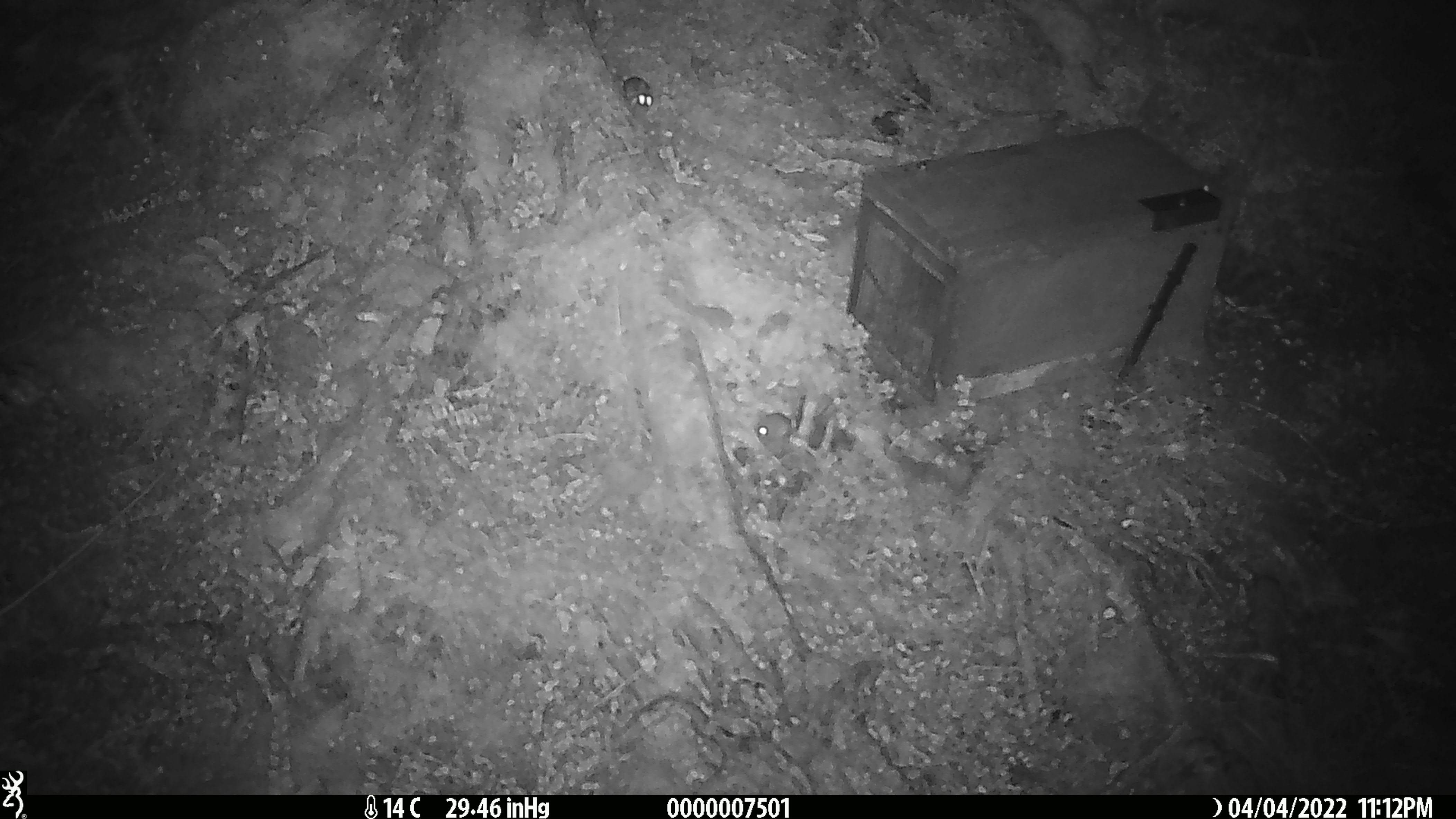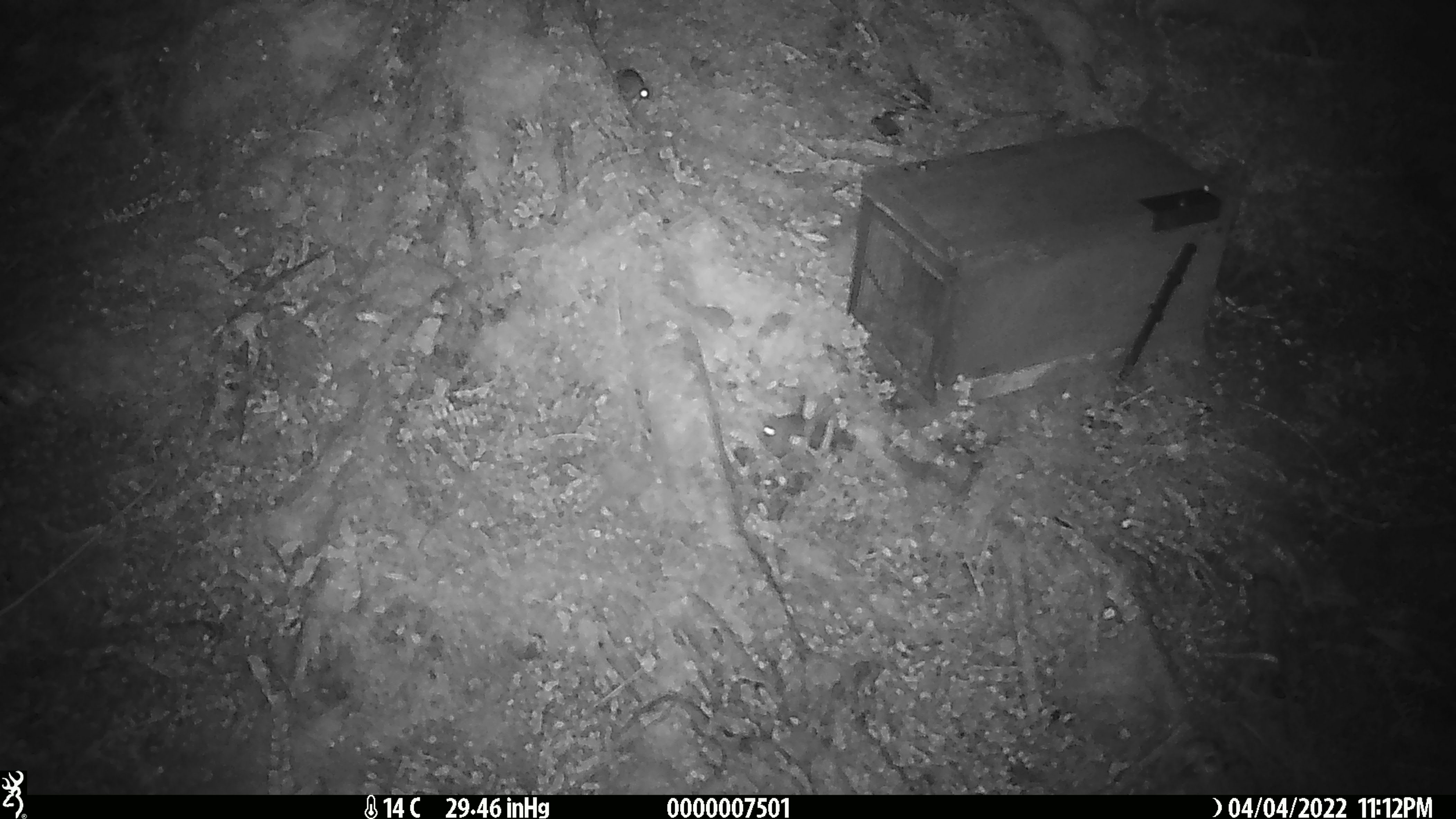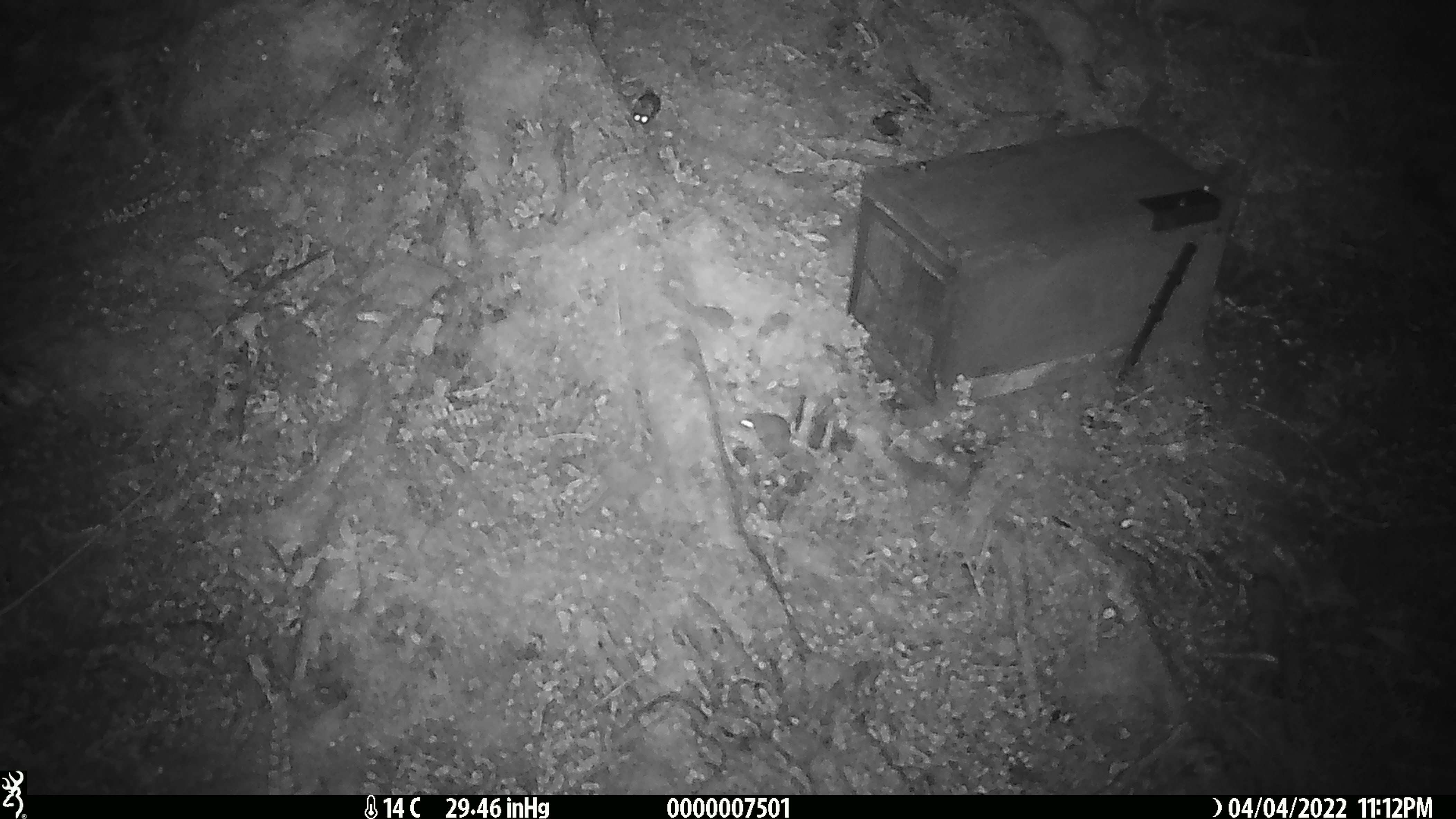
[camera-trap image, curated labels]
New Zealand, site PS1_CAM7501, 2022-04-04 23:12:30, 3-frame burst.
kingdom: Animalia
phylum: Chordata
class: Mammalia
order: Rodentia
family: Muridae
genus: Mus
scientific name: Mus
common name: mouse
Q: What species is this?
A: Mouse (Mus).